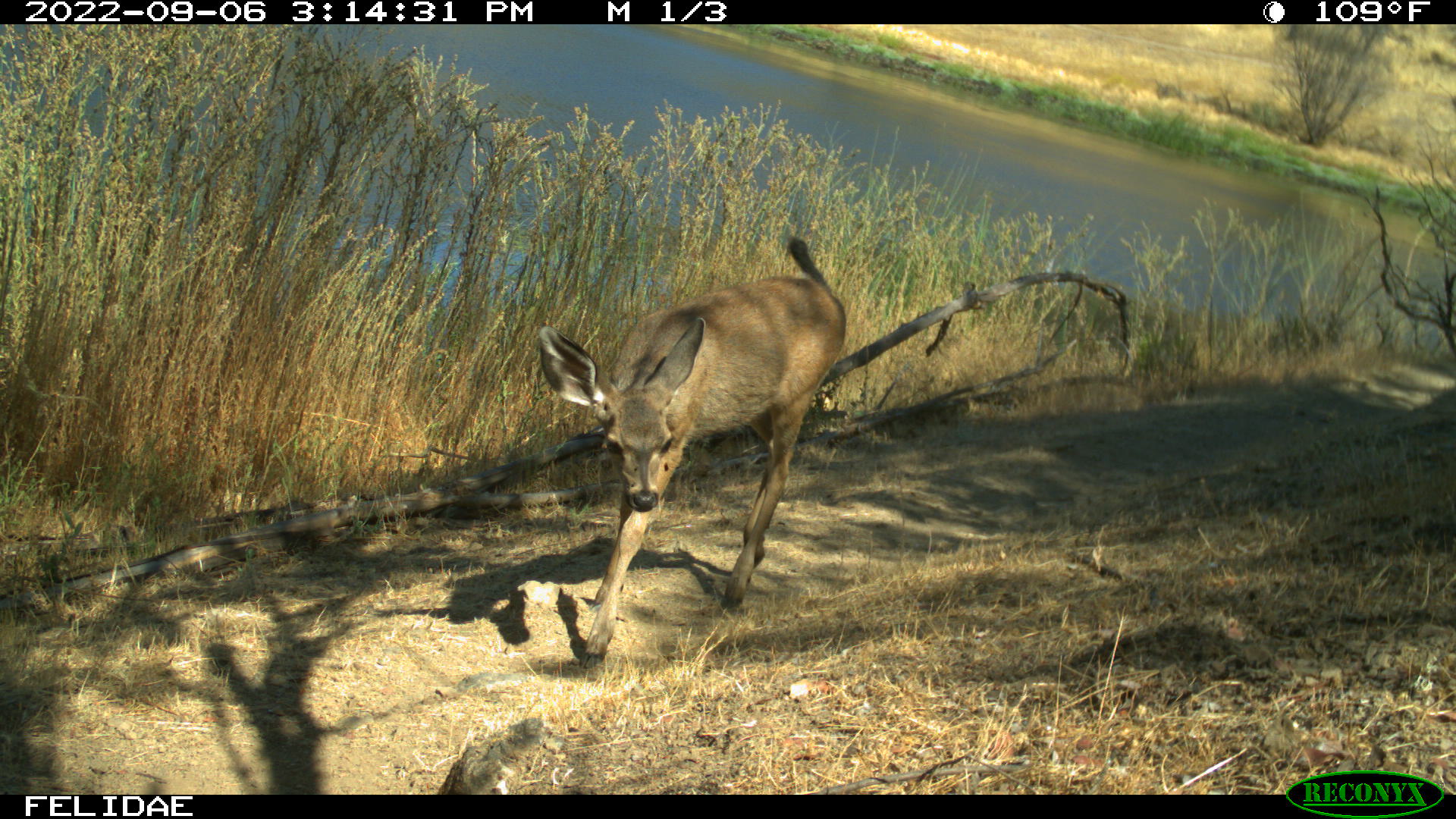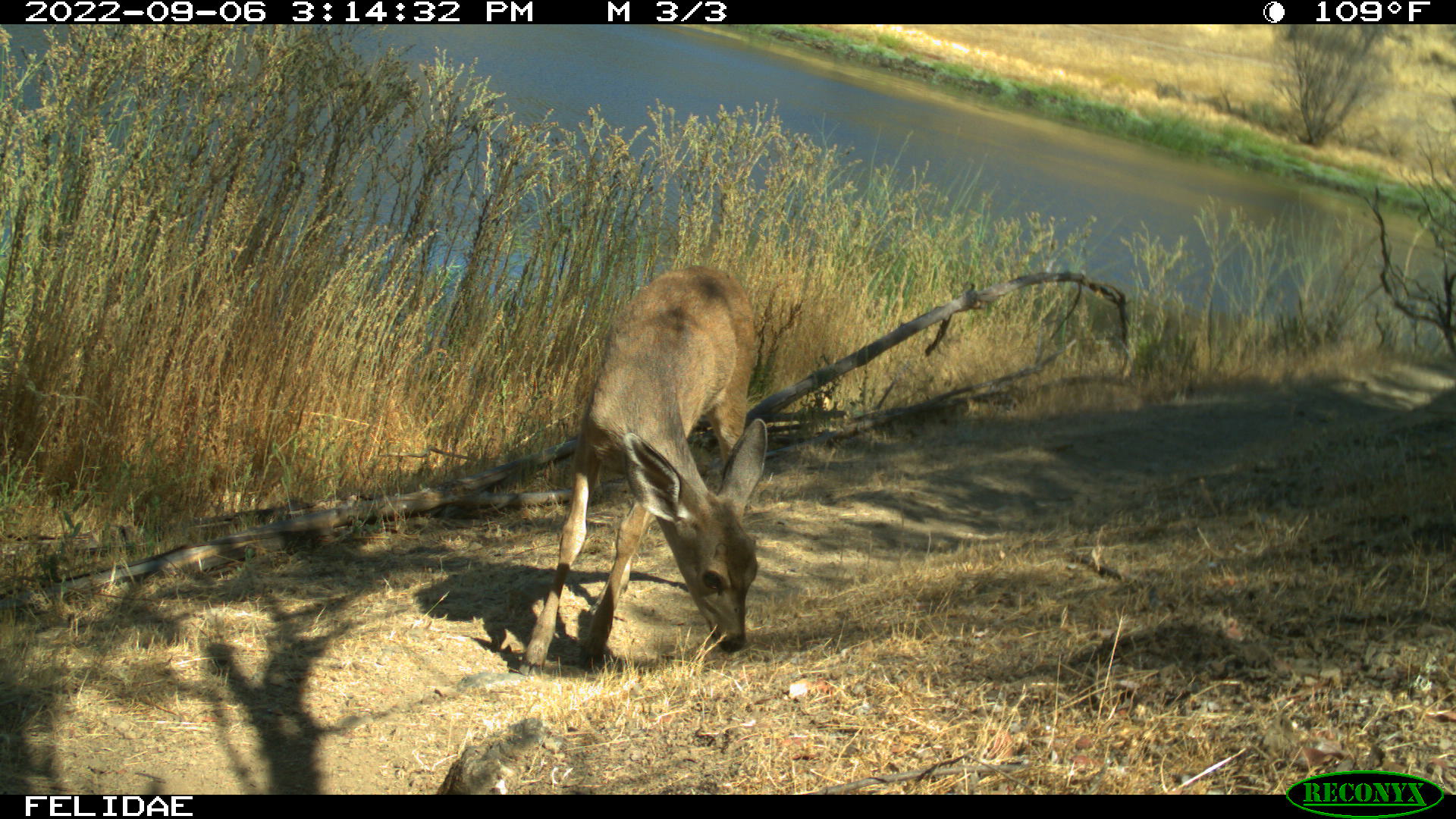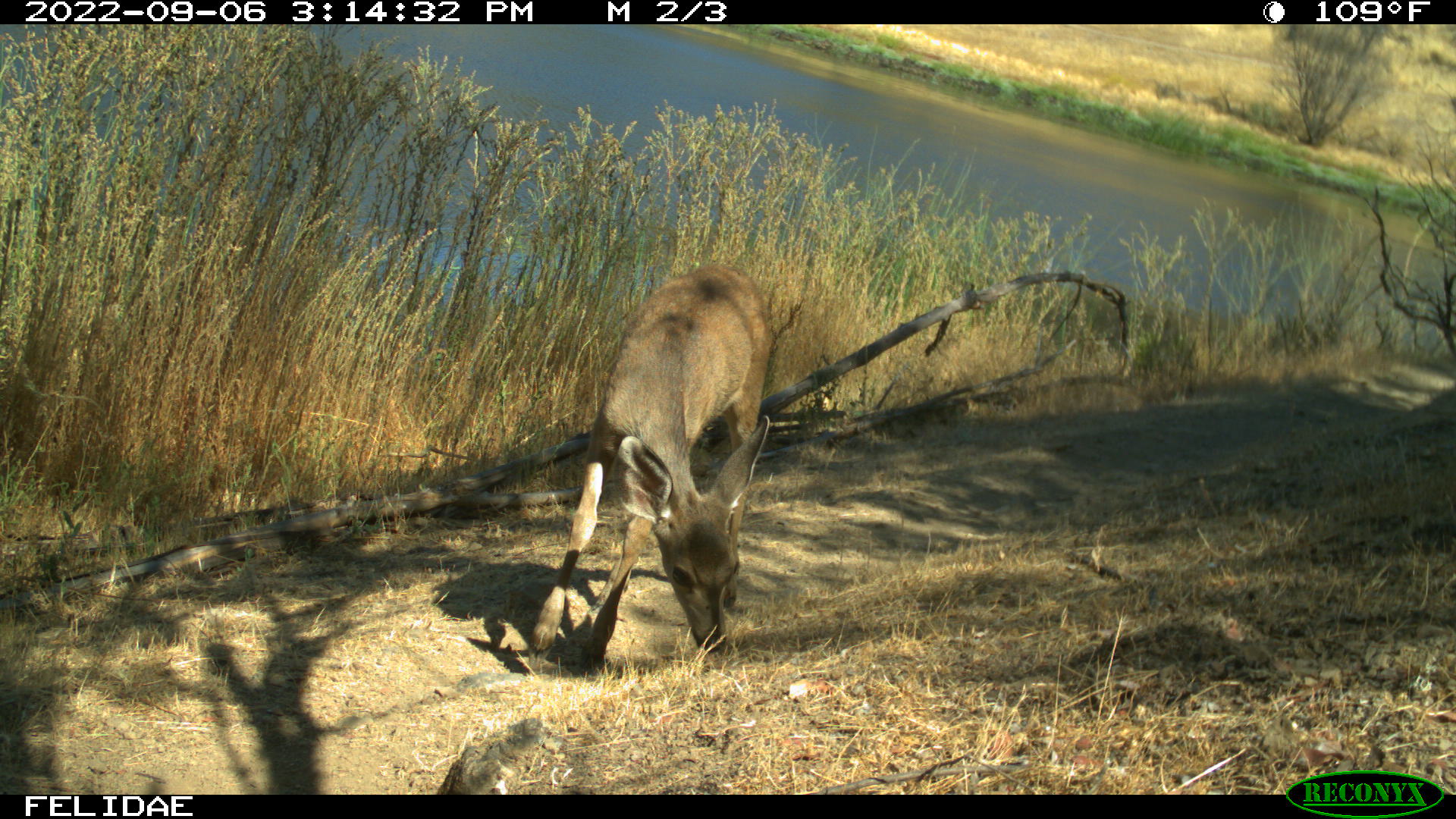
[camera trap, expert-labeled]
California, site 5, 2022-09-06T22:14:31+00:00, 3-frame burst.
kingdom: Animalia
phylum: Chordata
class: Mammalia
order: Artiodactyla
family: Cervidae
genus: Odocoileus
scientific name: Odocoileus hemionus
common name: mule deer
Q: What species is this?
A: Mule deer (Odocoileus hemionus).